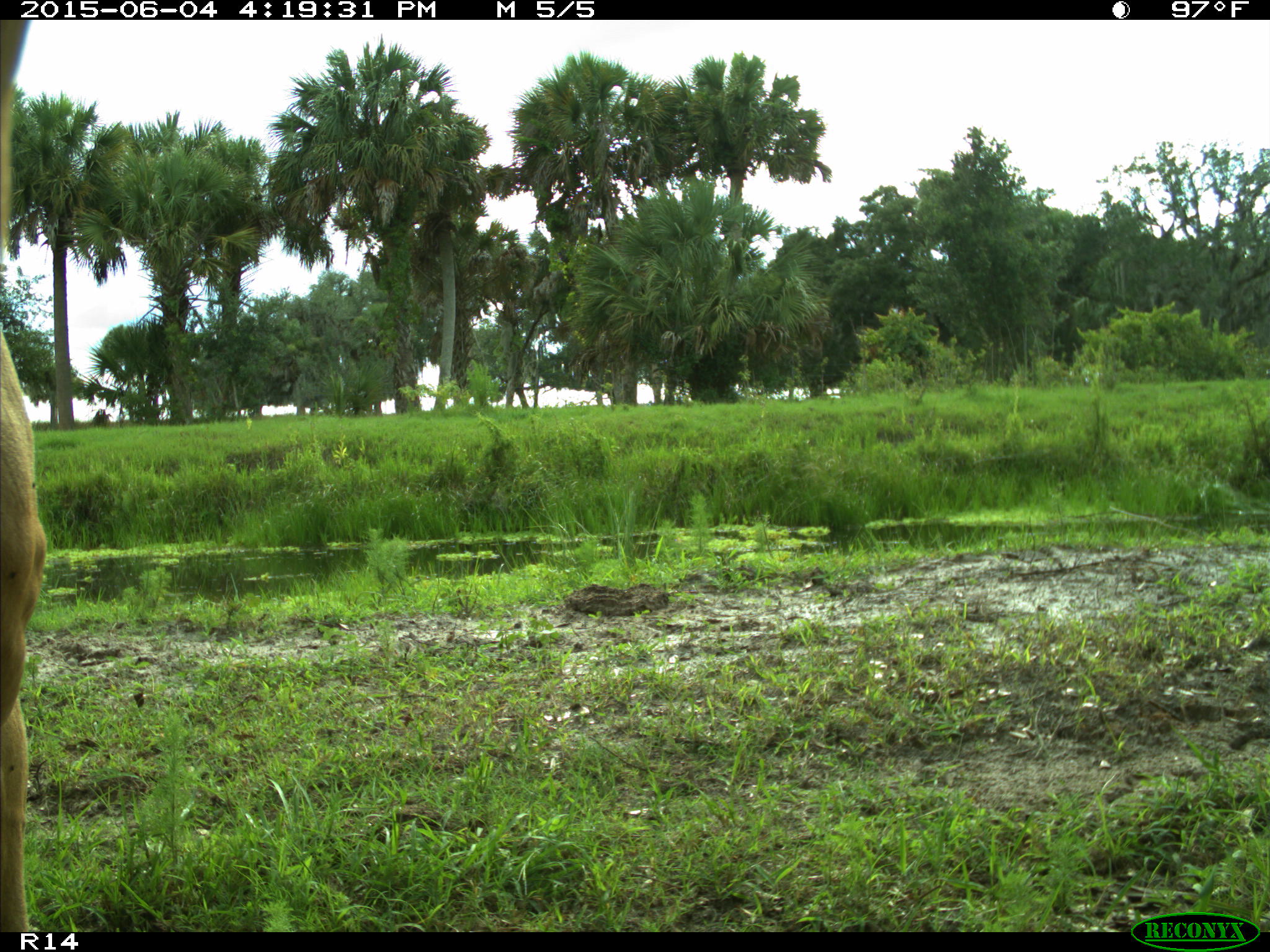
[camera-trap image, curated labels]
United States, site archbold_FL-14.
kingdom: Animalia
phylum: Chordata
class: Mammalia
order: Artiodactyla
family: Bovidae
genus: Bos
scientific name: Bos taurus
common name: domestic cow